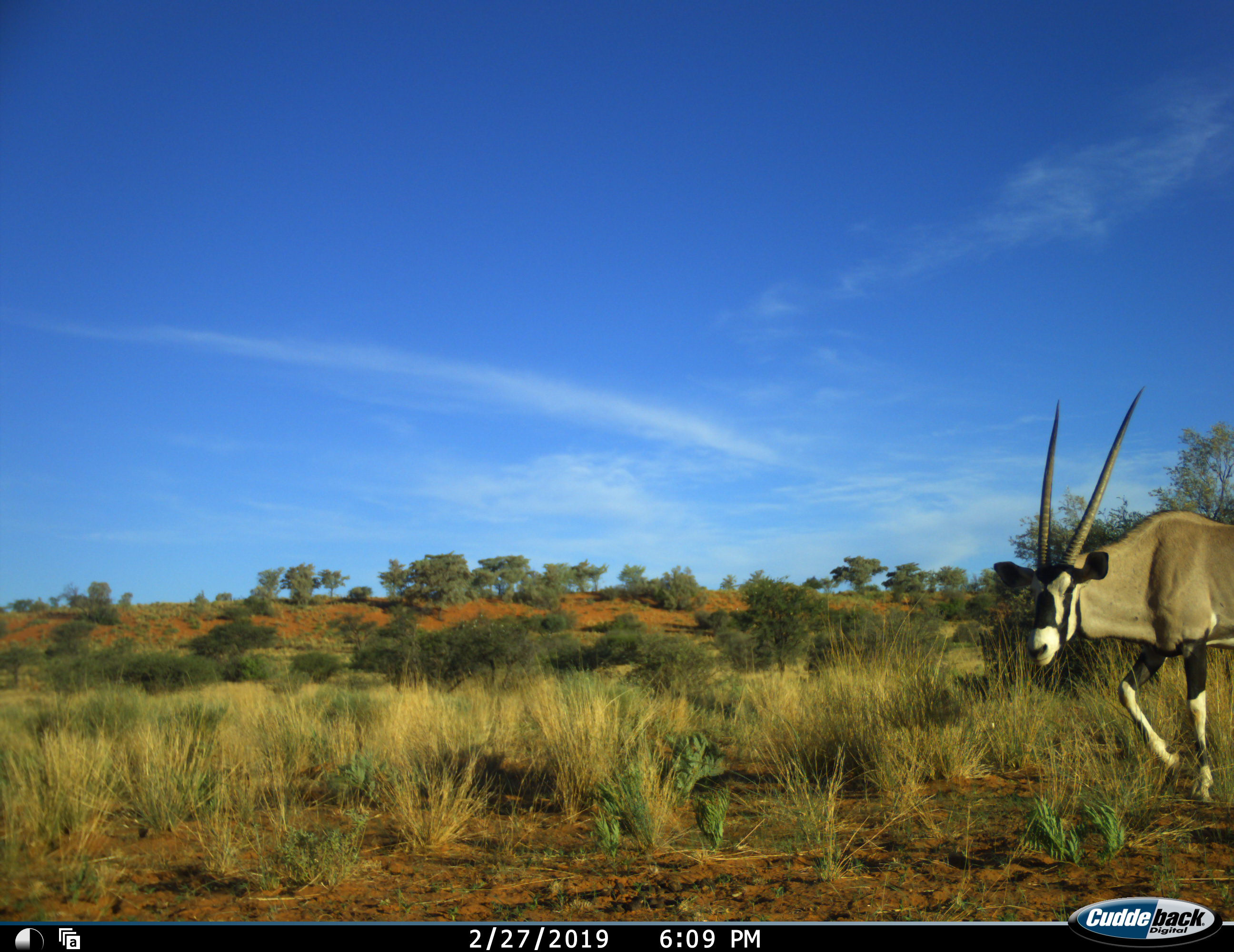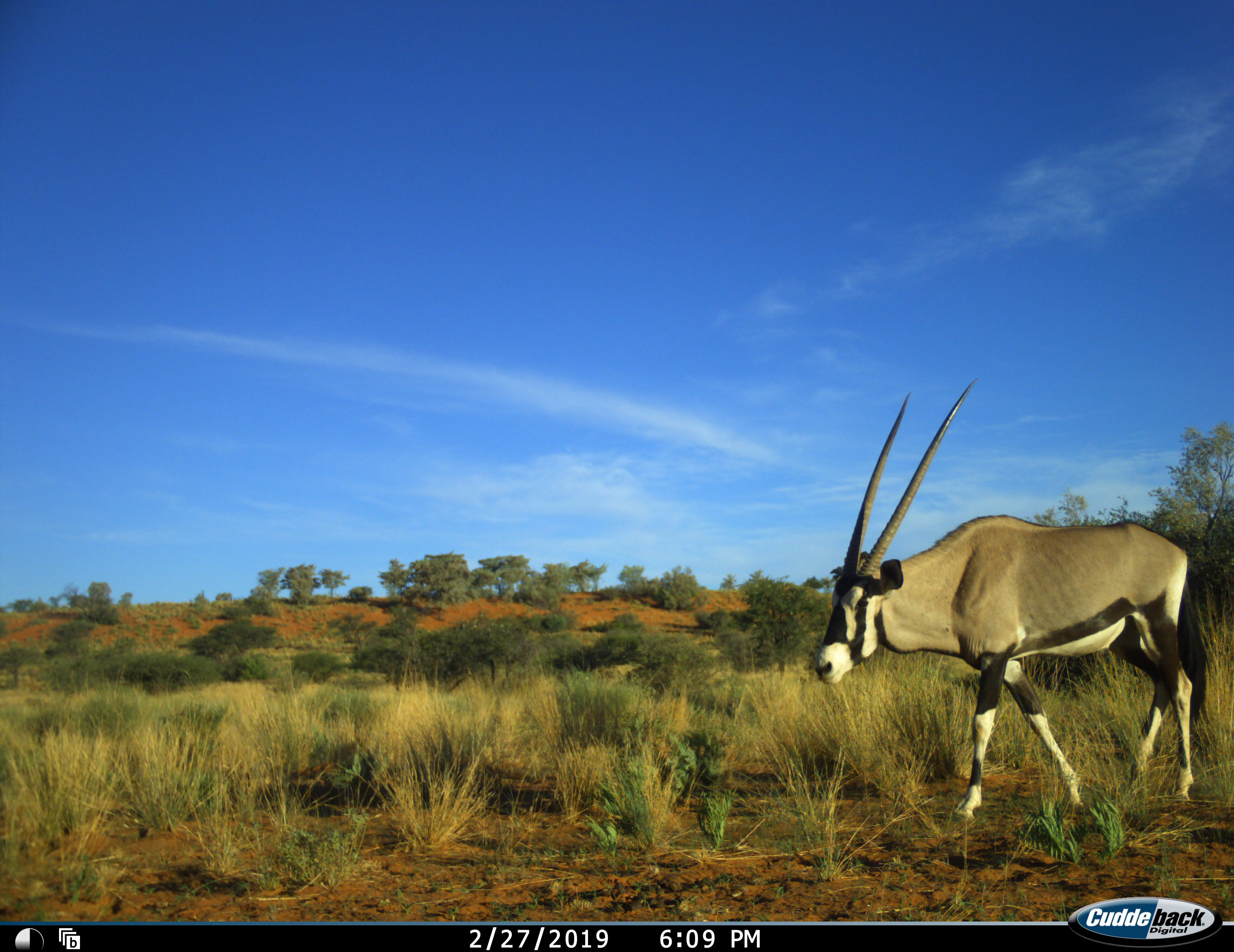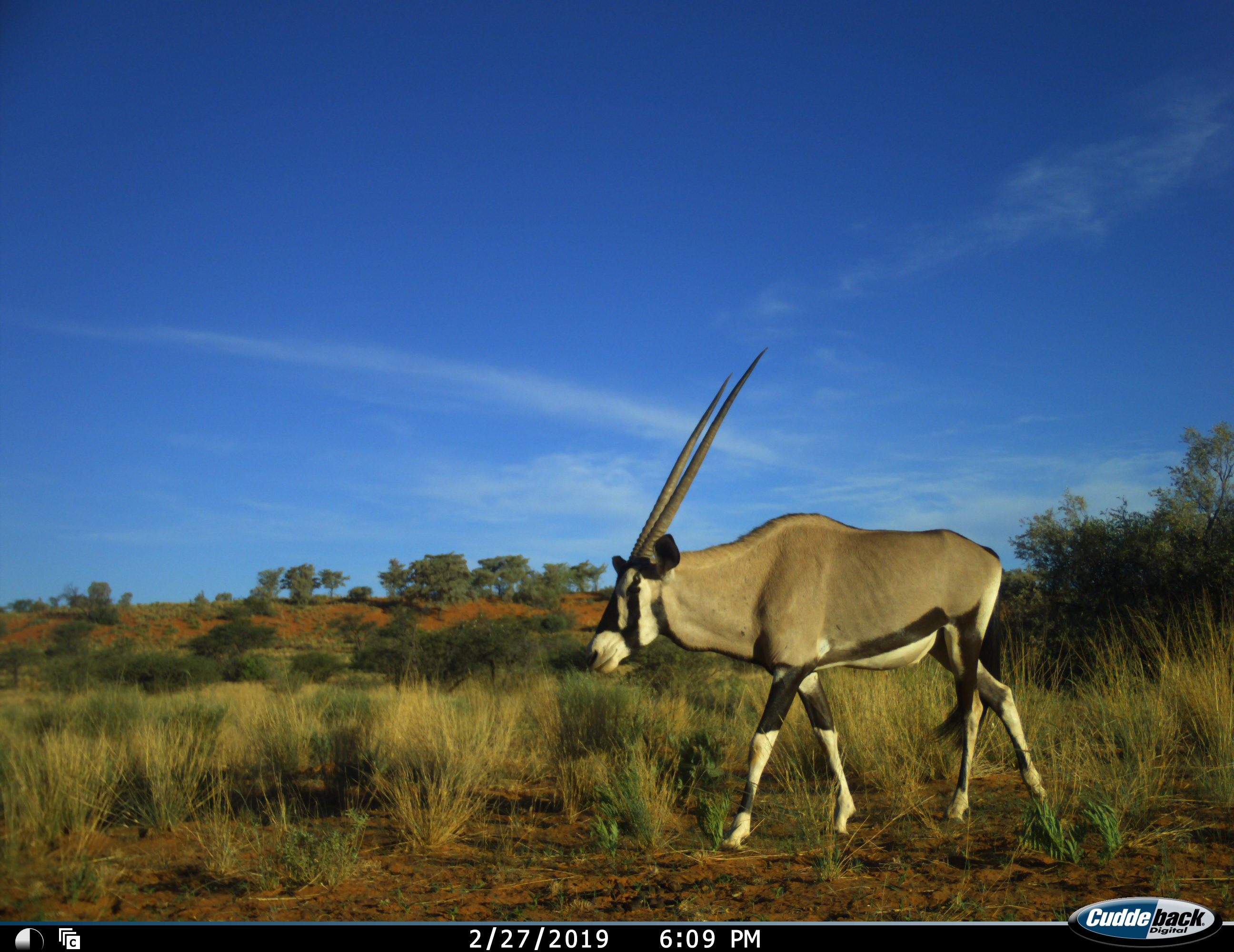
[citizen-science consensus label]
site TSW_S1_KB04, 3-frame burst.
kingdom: Animalia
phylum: Chordata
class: Mammalia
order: Artiodactyla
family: Bovidae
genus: Oryx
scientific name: Oryx gazella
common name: gemsbok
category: oryx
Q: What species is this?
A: Oryx (gemsbok) (Oryx gazella).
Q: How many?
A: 1.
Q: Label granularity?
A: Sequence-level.